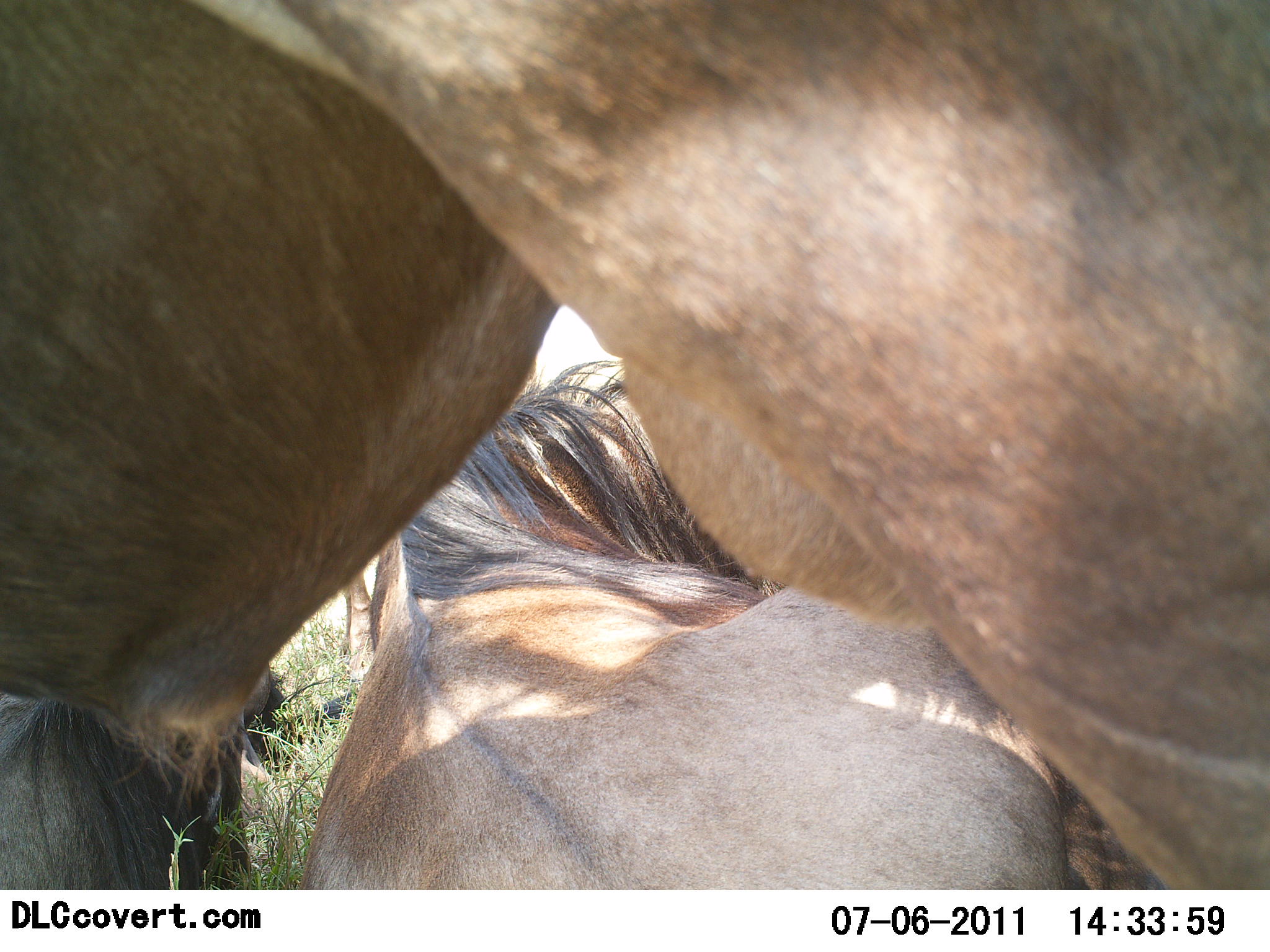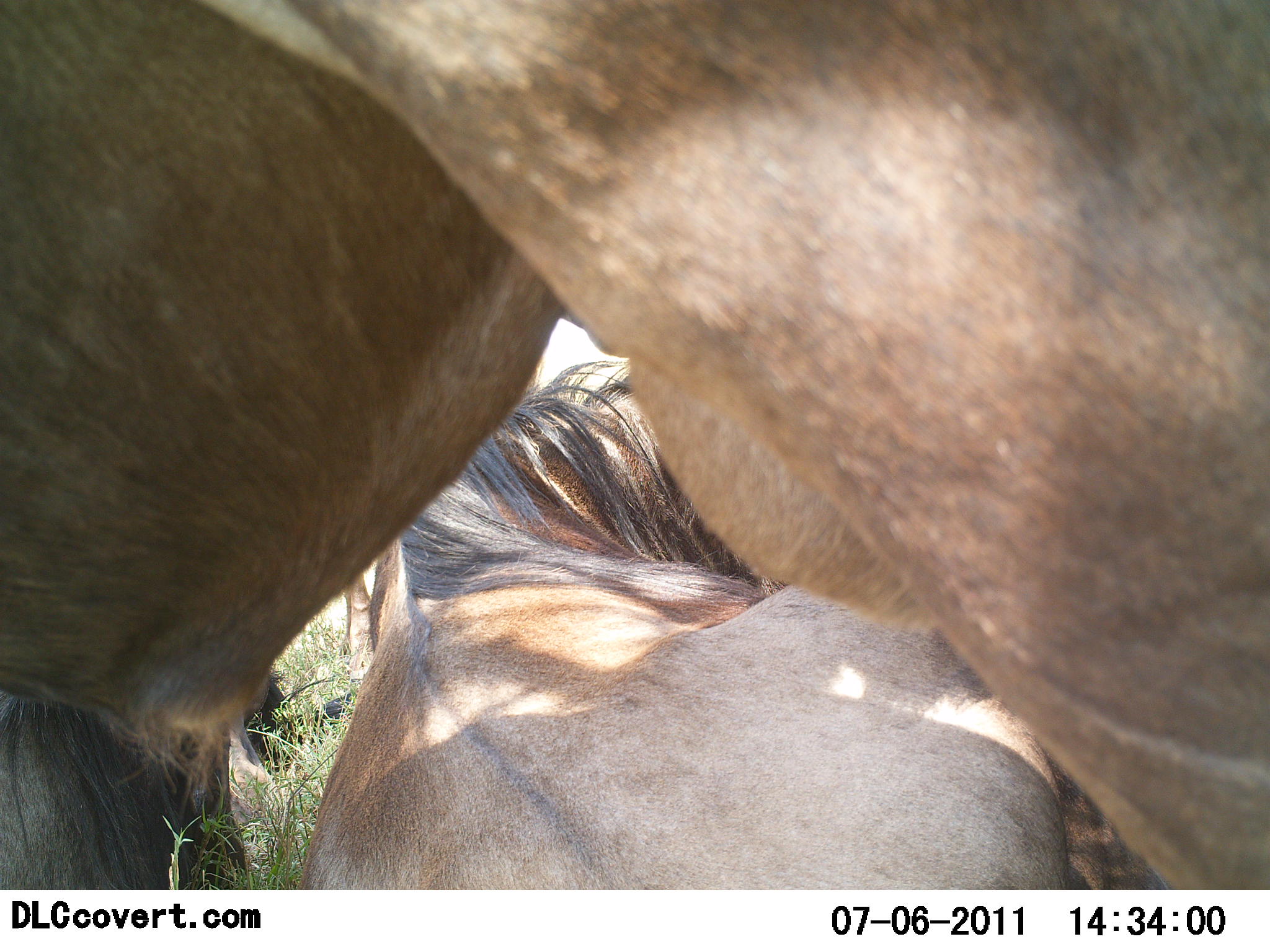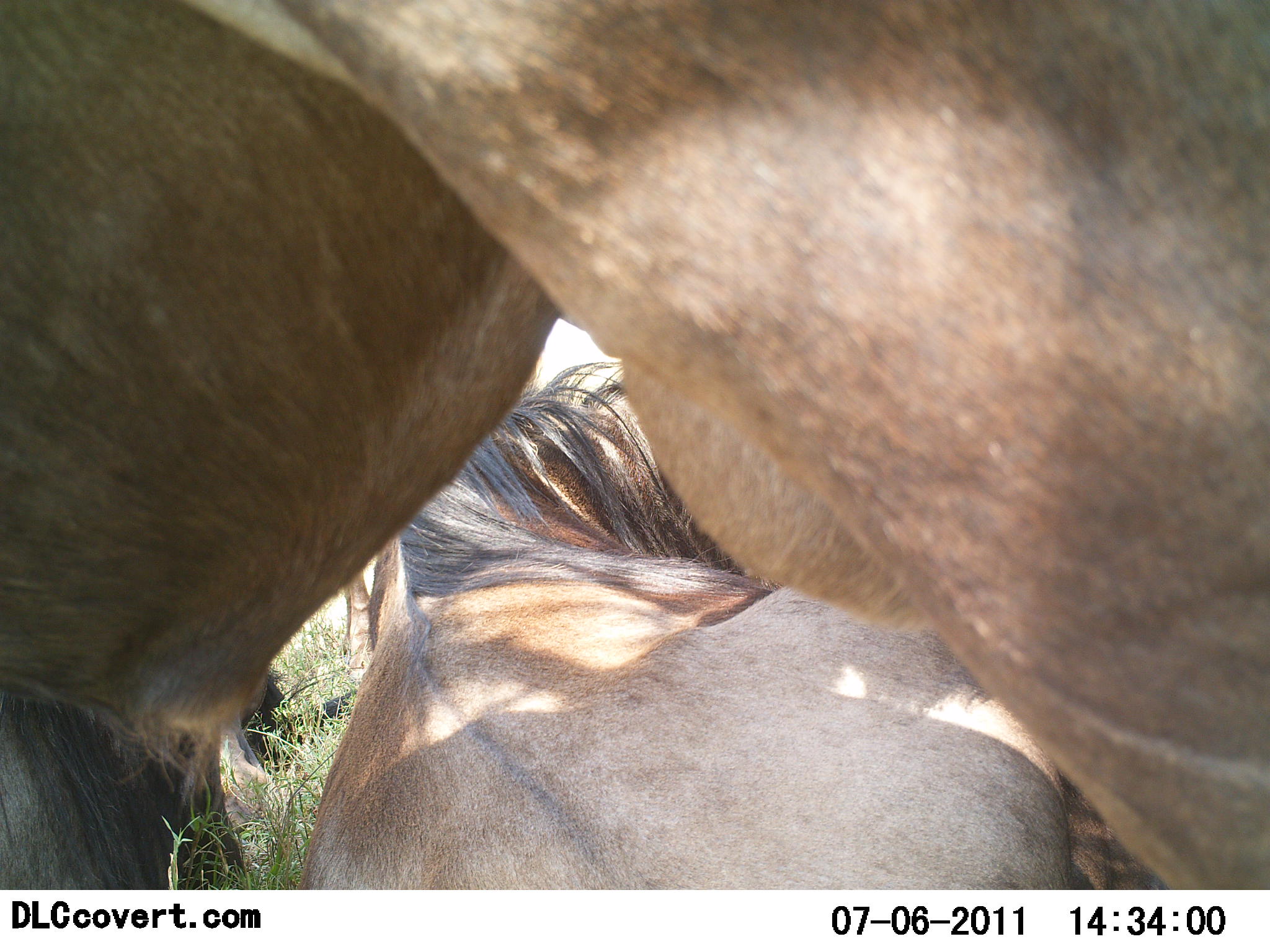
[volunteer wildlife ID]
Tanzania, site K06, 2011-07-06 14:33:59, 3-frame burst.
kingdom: Animalia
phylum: Chordata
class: Mammalia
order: Artiodactyla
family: Bovidae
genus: Connochaetes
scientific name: Connochaetes taurinus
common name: blue wildebeest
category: wildebeest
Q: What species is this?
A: Wildebeest (blue wildebeest) (Connochaetes taurinus).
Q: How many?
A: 3.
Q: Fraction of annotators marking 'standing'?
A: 55%.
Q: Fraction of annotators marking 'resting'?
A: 91%.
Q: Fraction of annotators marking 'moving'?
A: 0%.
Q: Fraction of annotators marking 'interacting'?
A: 18%.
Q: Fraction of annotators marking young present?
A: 9%.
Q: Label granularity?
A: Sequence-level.